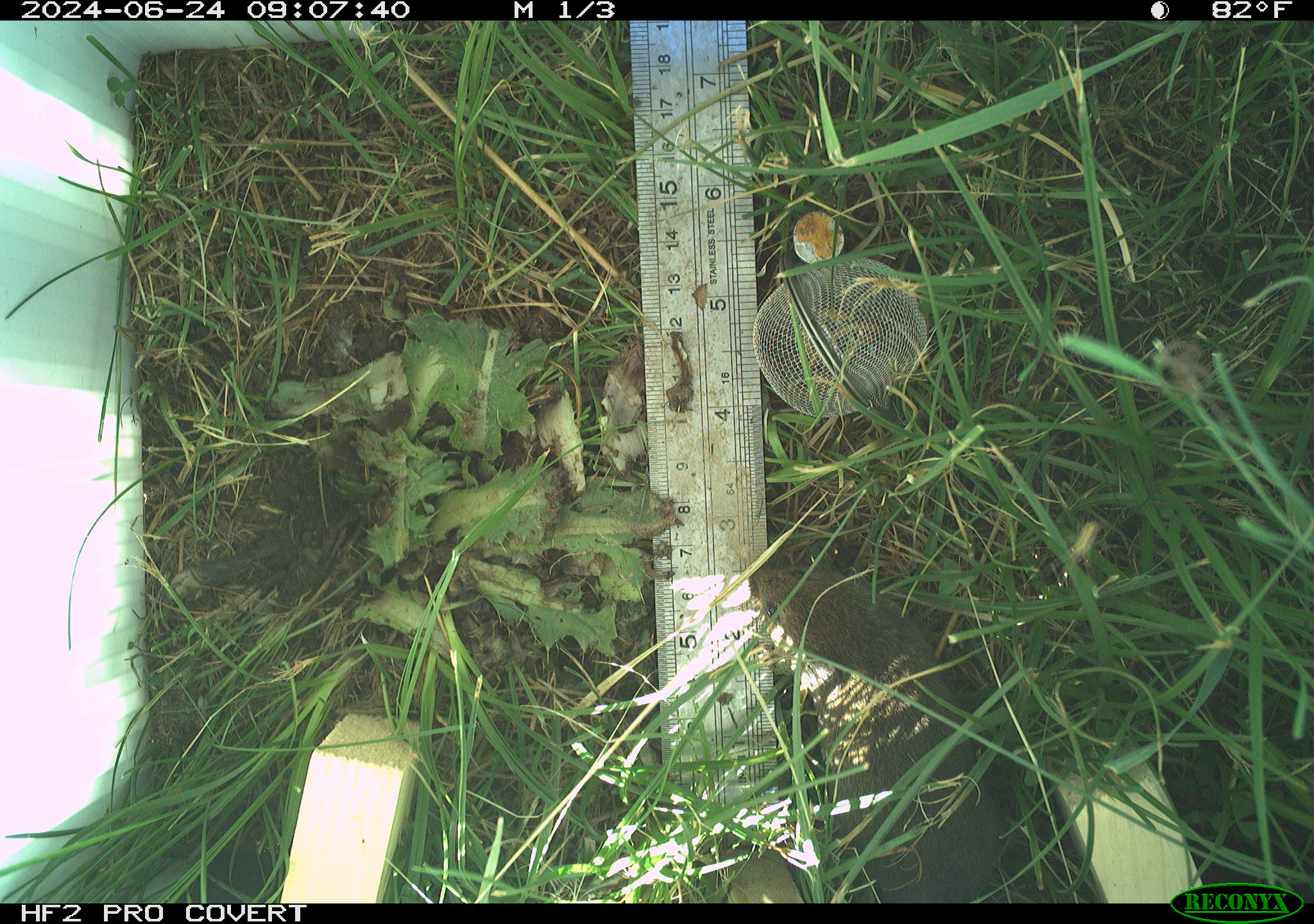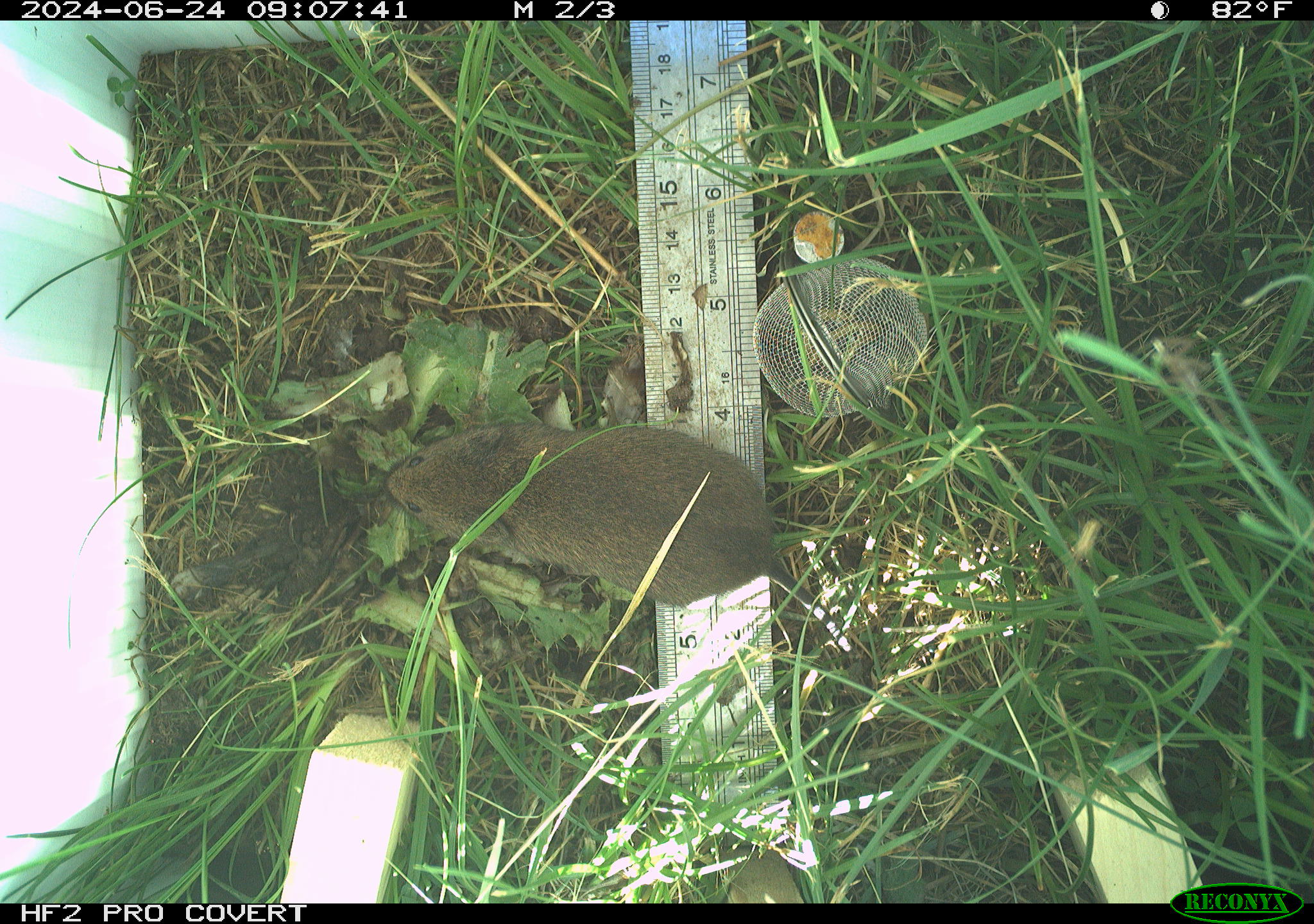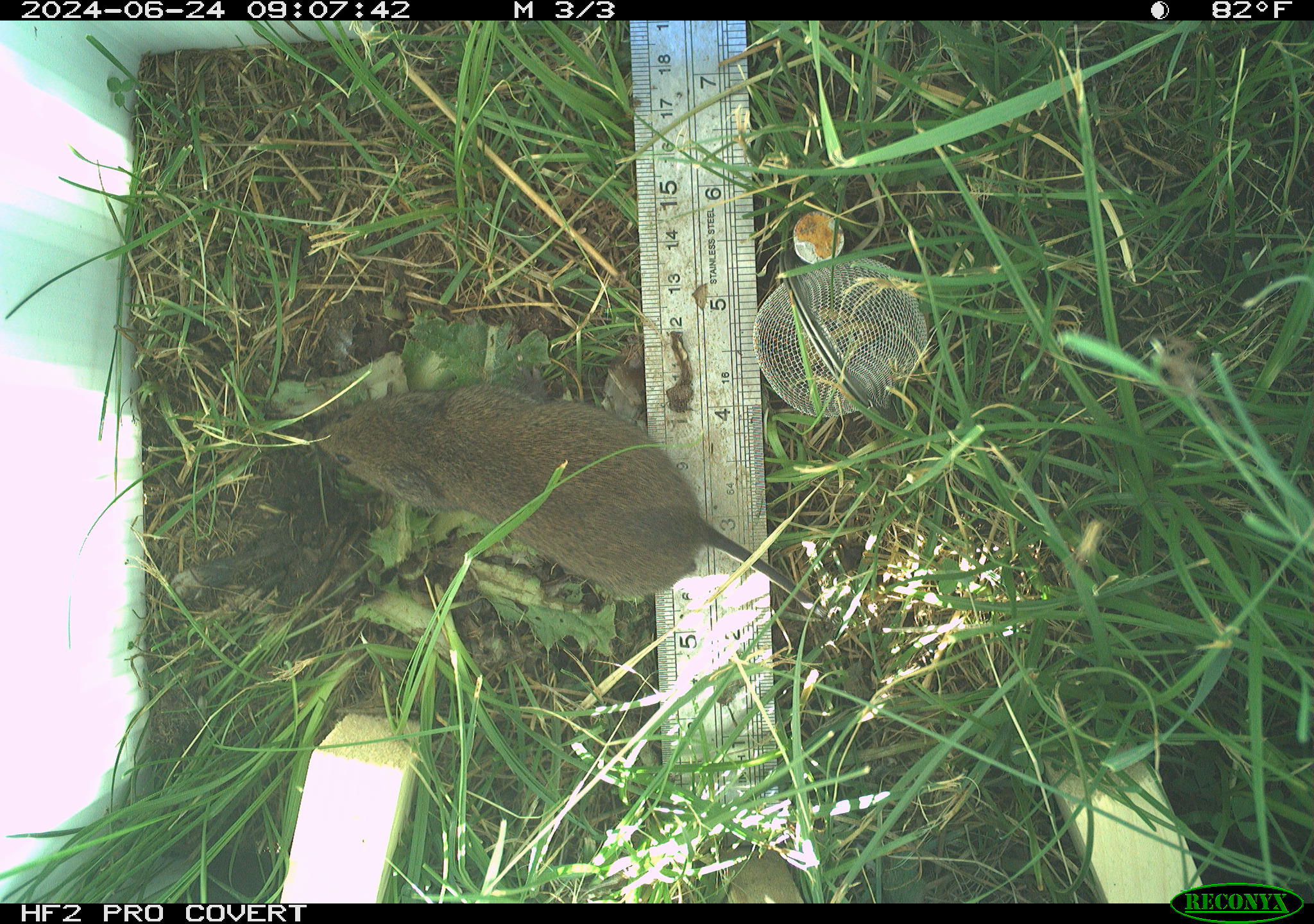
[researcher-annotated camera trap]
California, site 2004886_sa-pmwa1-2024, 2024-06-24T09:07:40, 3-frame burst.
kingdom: Animalia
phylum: Chordata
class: Mammalia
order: Rodentia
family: Cricetidae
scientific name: Arvicolinae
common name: voles, lemmings, and muskrats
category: arvicolinae subfamily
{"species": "arvicolinae subfamily (voles, lemmings, and muskrats) (Arvicolinae)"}